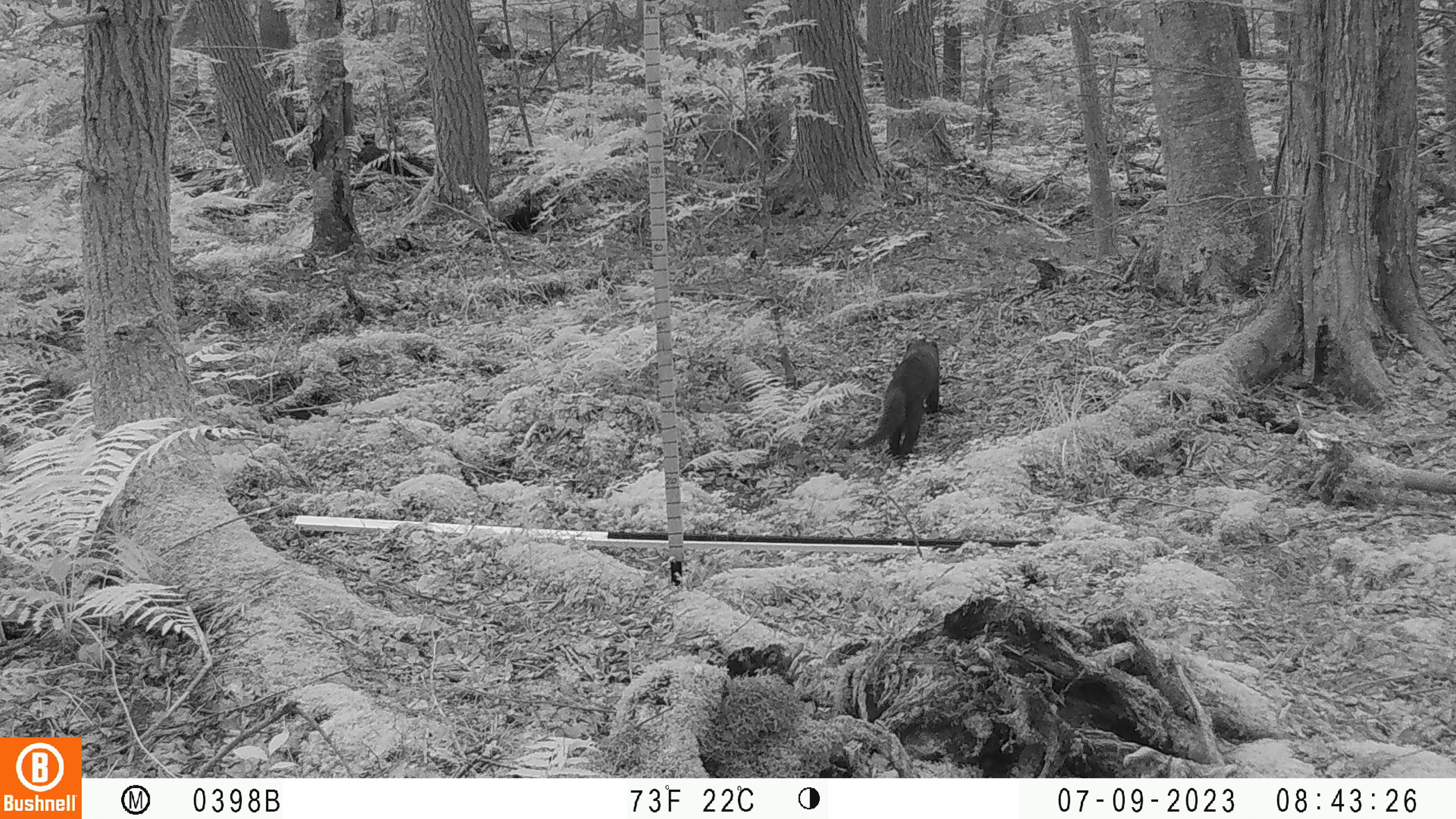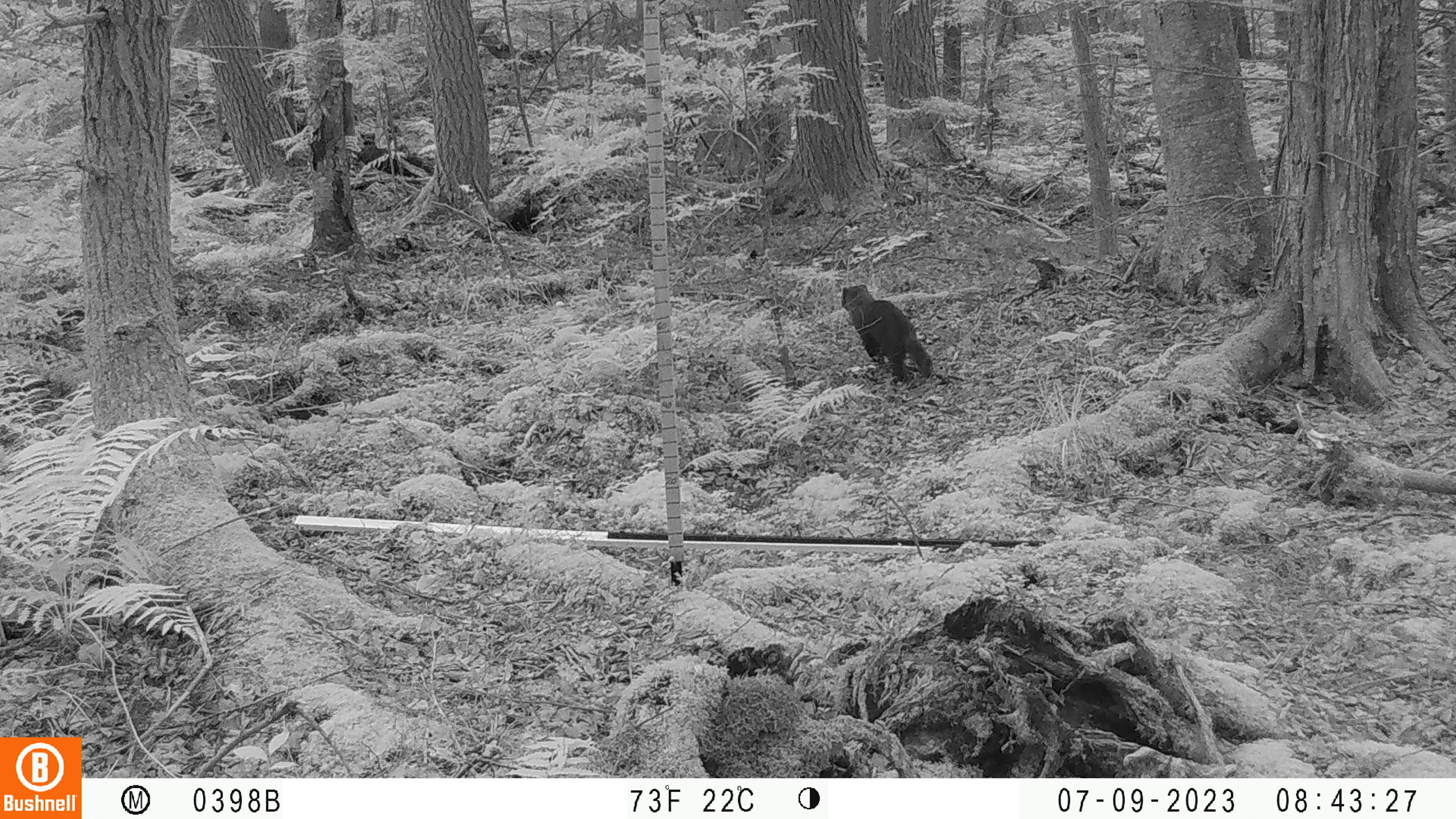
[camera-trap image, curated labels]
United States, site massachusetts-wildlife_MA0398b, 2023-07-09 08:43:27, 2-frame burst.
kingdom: Animalia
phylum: Chordata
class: Mammalia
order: Carnivora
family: Mustelidae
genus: Pekania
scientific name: Pekania pennanti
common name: fisher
Fisher (Pekania pennanti).